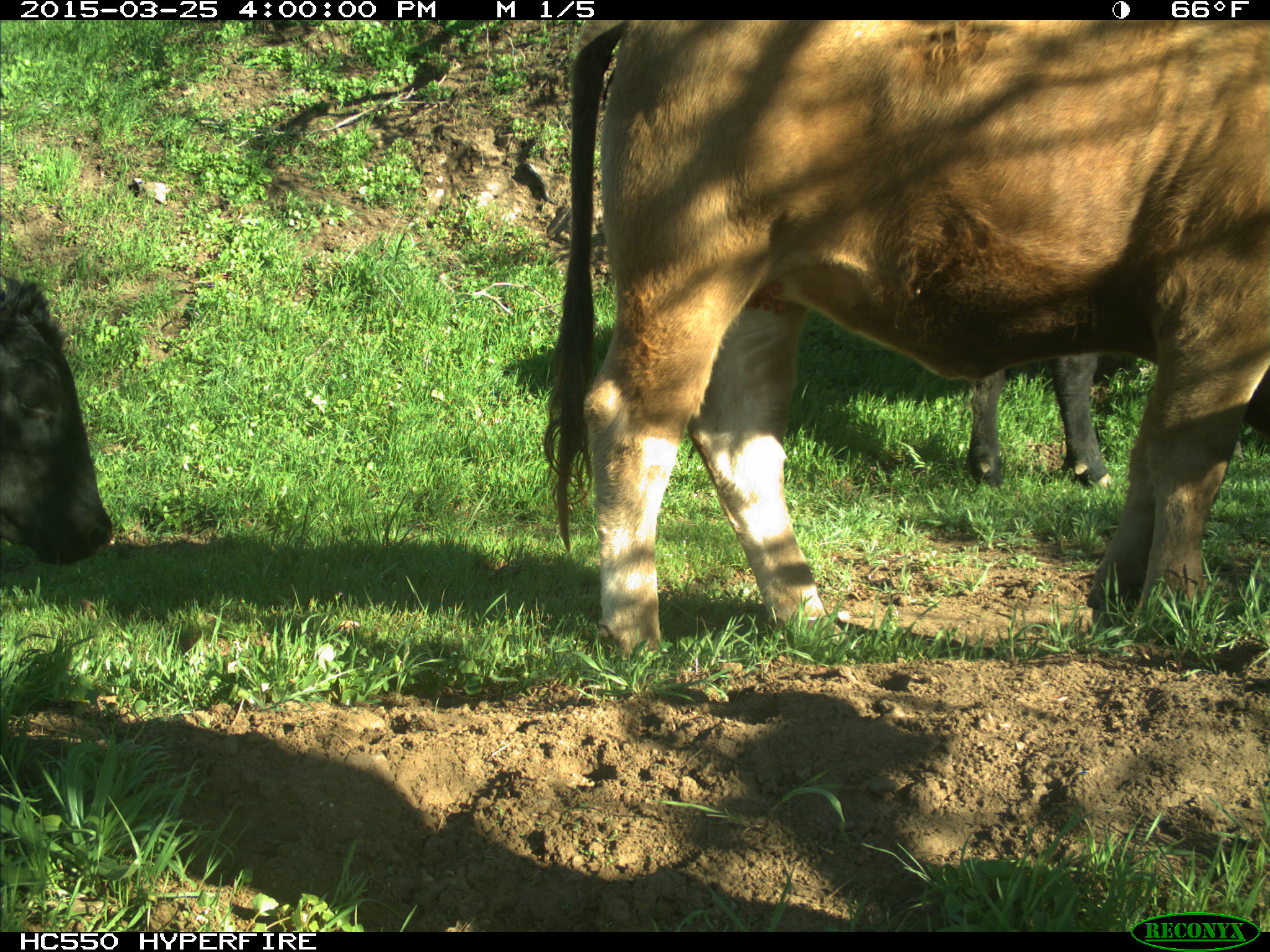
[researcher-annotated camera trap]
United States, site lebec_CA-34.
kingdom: Animalia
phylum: Chordata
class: Mammalia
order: Artiodactyla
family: Bovidae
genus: Bos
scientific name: Bos taurus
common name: domestic cow